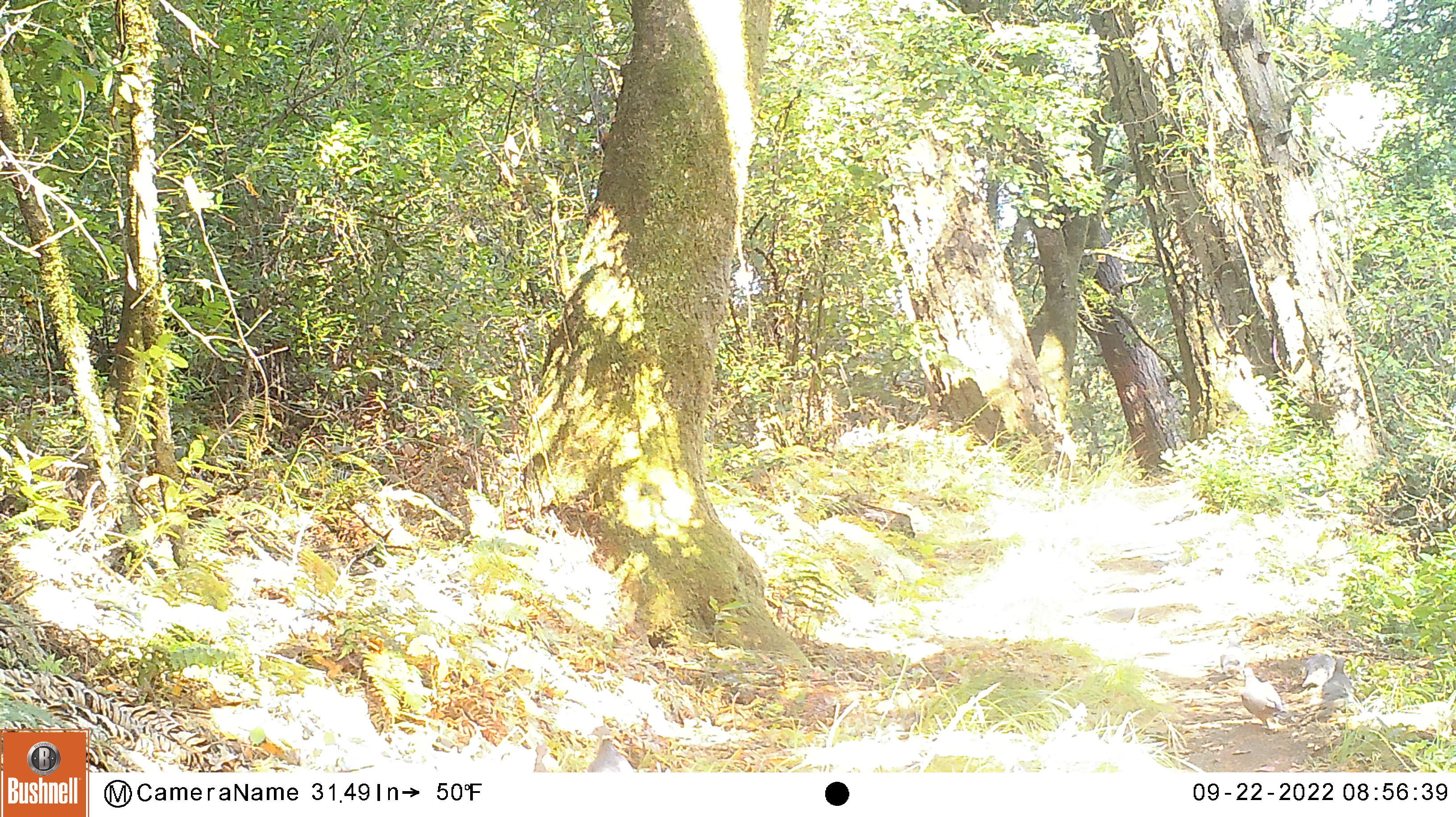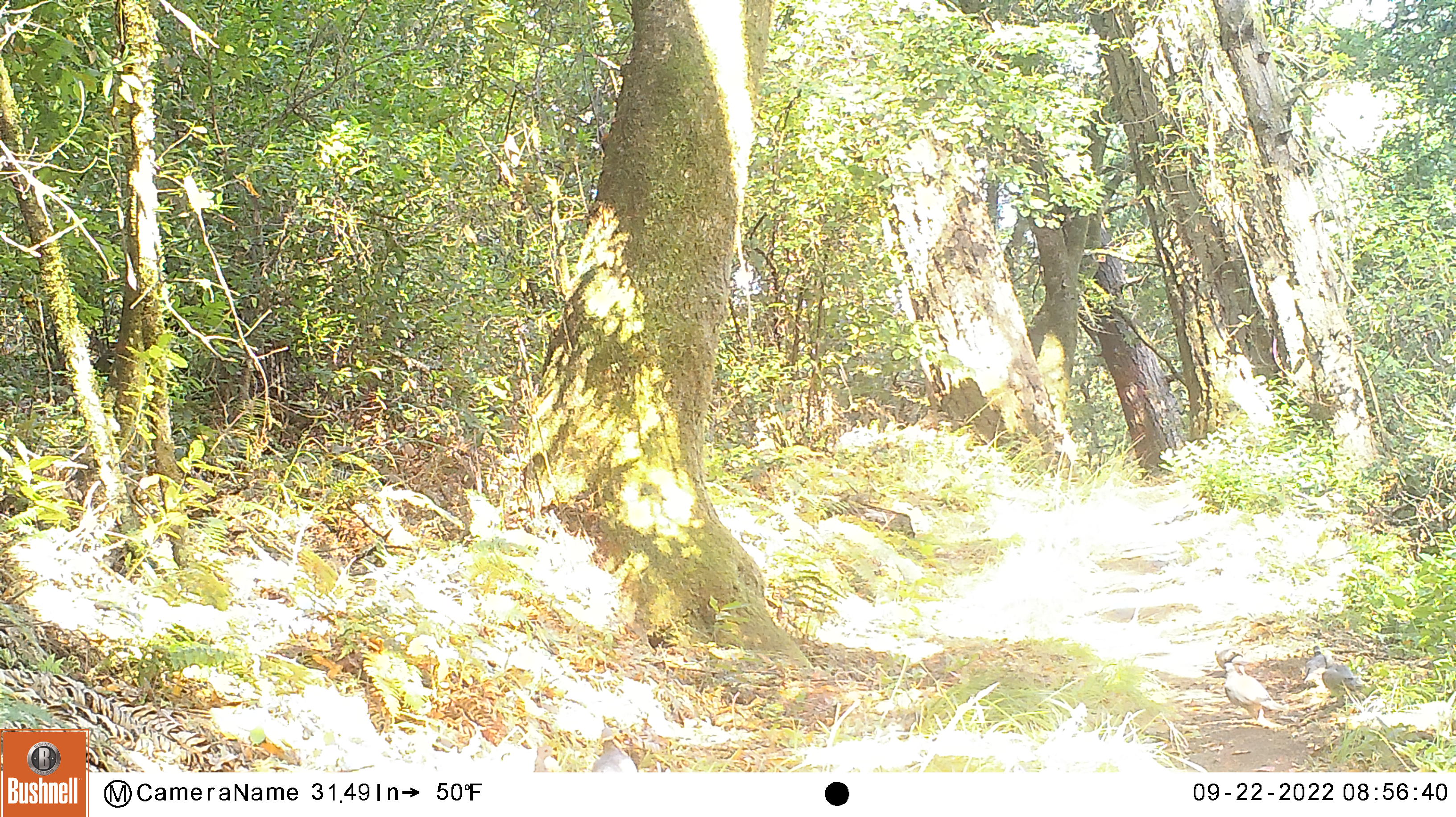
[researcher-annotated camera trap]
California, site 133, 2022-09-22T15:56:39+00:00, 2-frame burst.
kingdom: Animalia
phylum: Chordata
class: Aves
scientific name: Aves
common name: bird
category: unknown bird